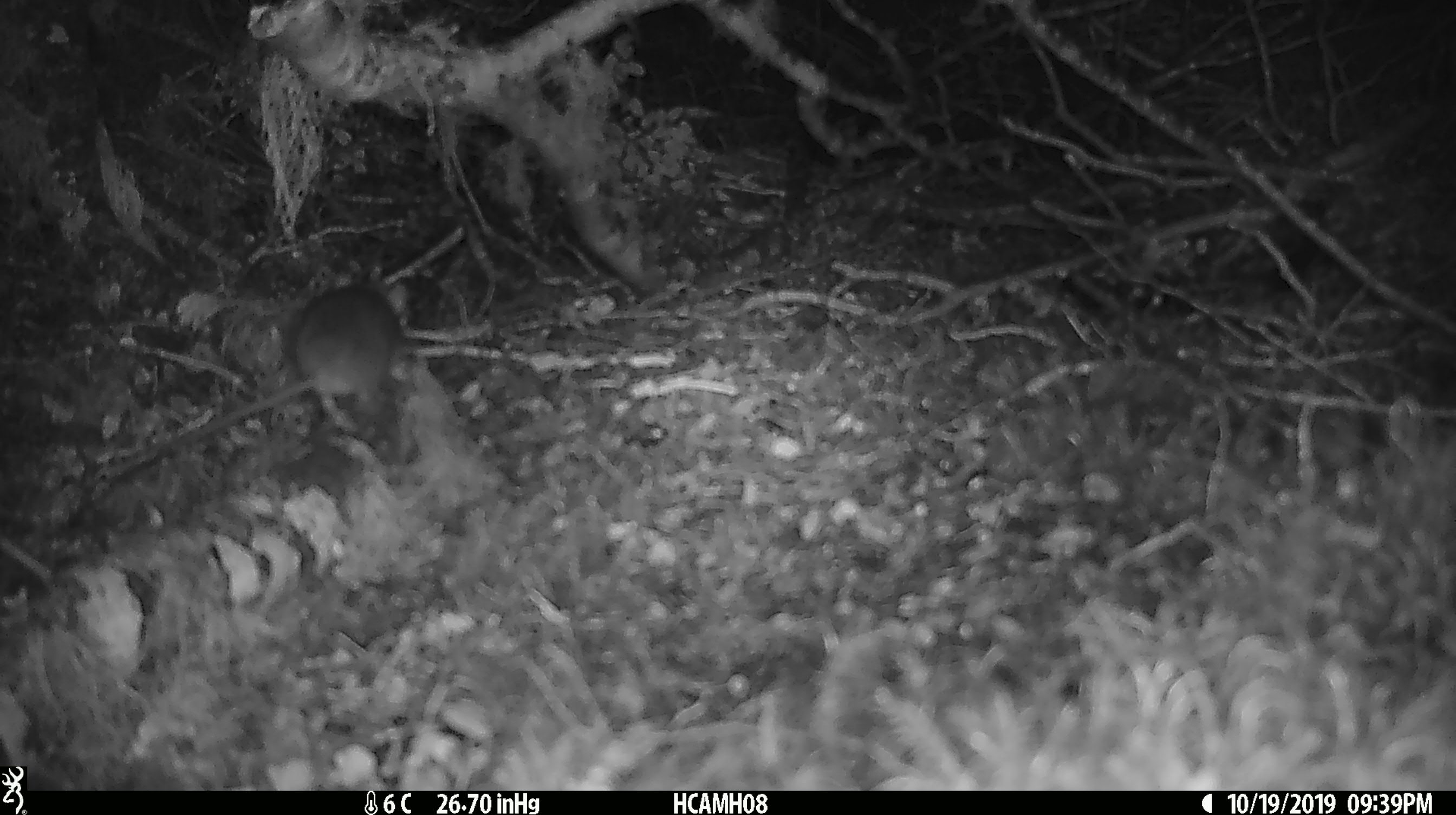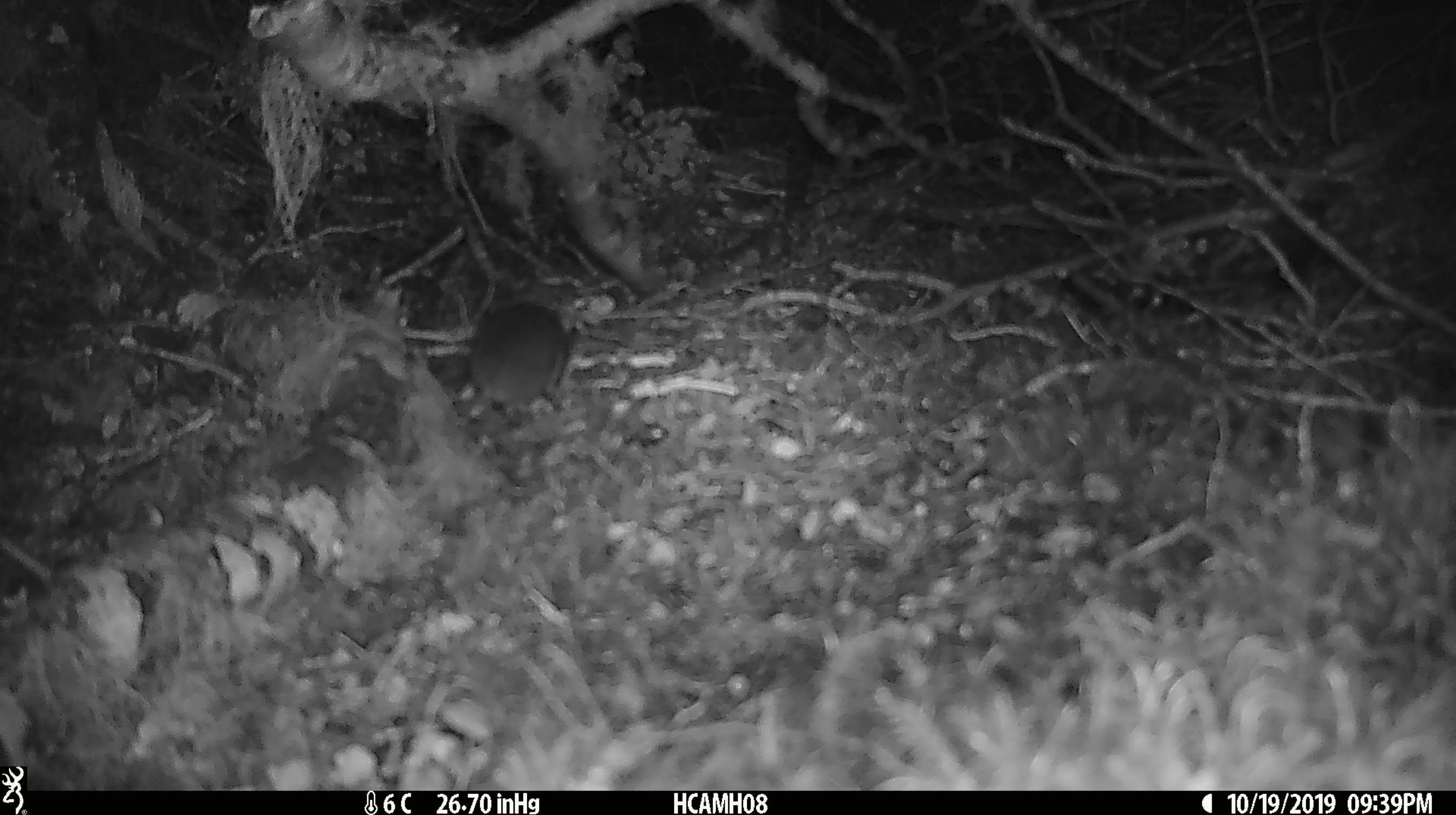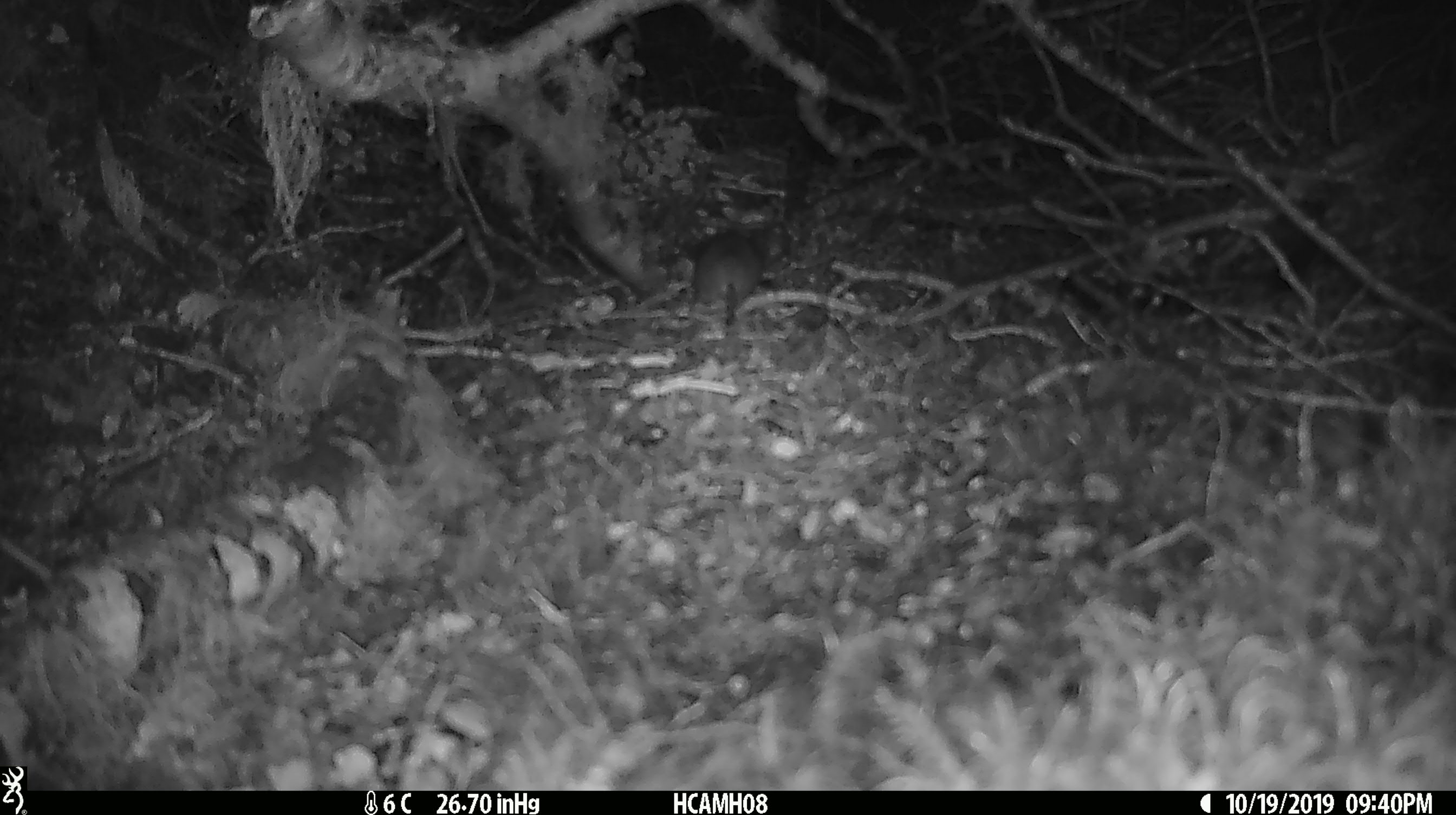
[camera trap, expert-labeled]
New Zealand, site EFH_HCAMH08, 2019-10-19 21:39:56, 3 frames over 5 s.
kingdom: Animalia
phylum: Chordata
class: Mammalia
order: Rodentia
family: Muridae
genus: Mus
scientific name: Mus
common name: mouse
Mouse (Mus).